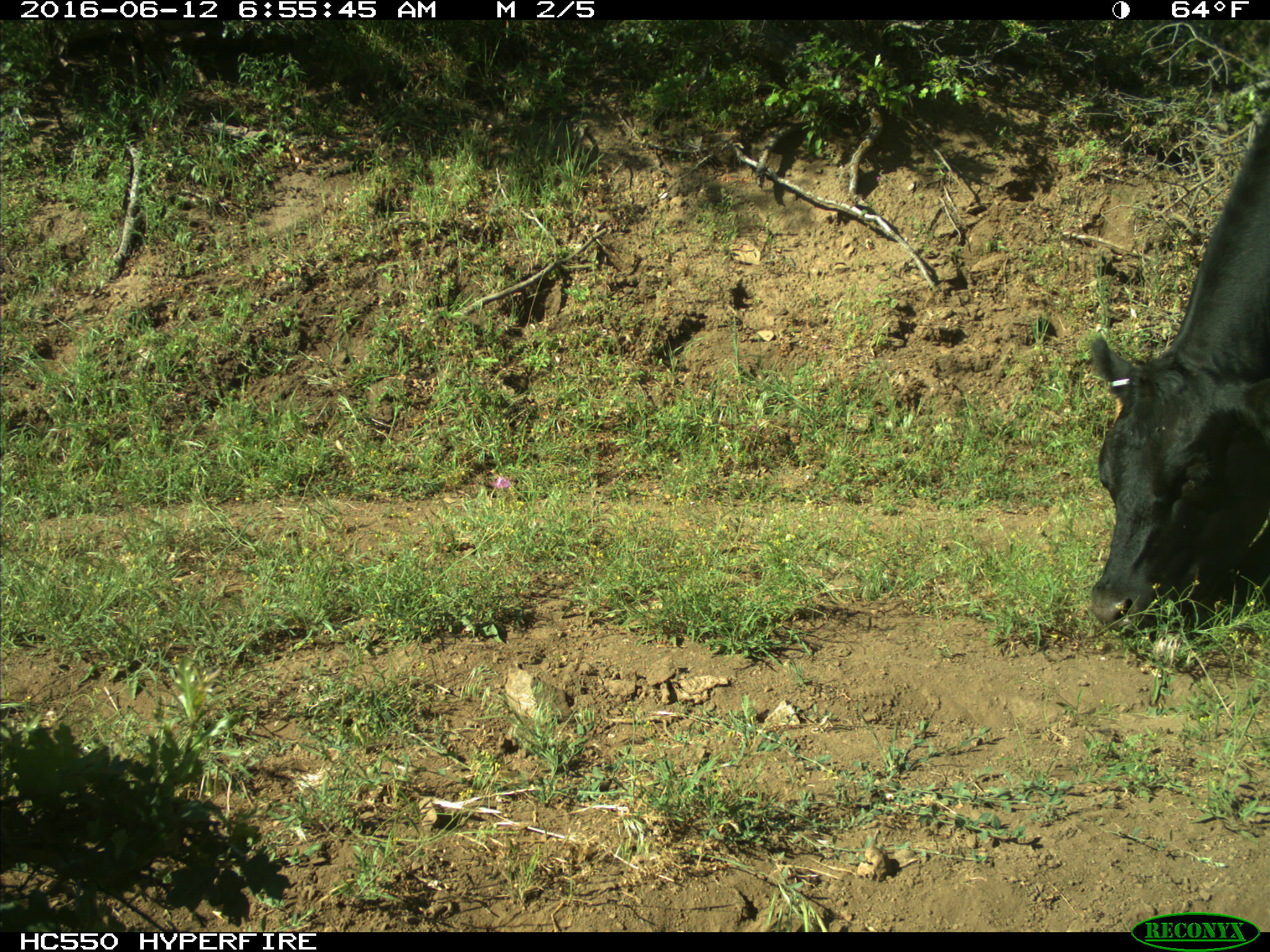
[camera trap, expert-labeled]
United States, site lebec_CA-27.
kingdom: Animalia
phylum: Chordata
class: Mammalia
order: Artiodactyla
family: Bovidae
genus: Bos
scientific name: Bos taurus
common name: domestic cow